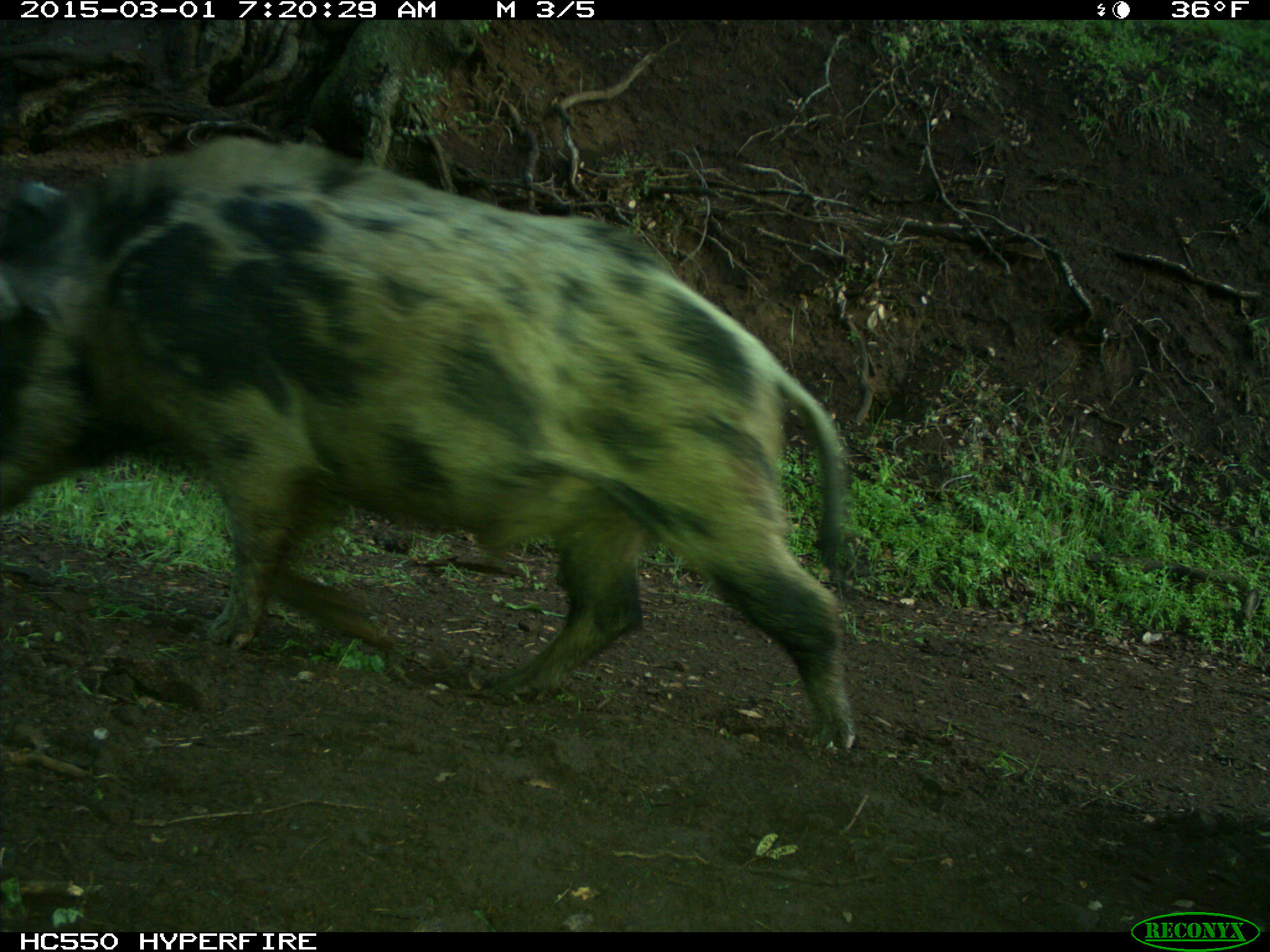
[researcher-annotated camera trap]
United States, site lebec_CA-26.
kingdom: Animalia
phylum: Chordata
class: Mammalia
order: Artiodactyla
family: Suidae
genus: Sus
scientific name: Sus scrofa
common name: wild boar